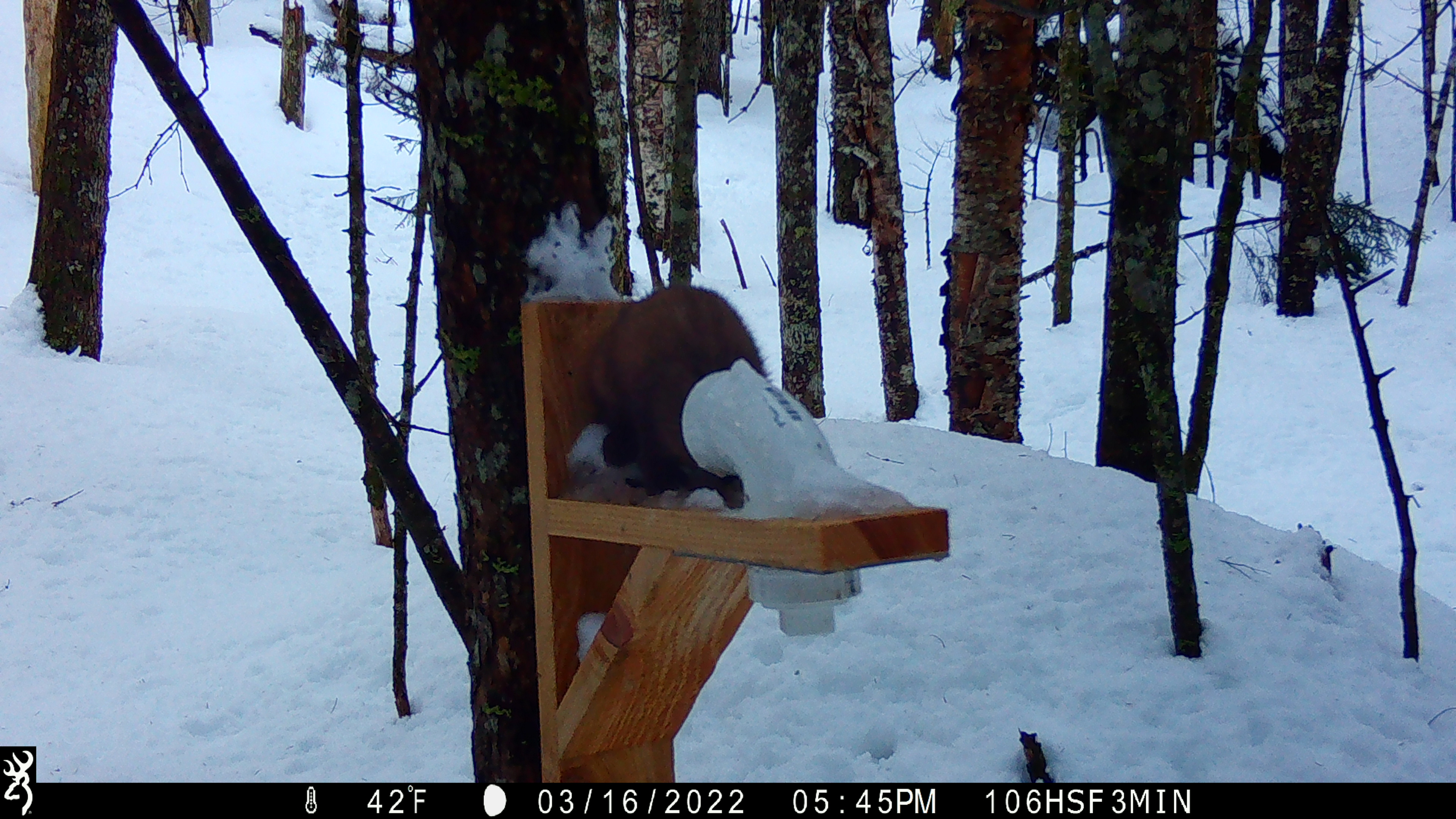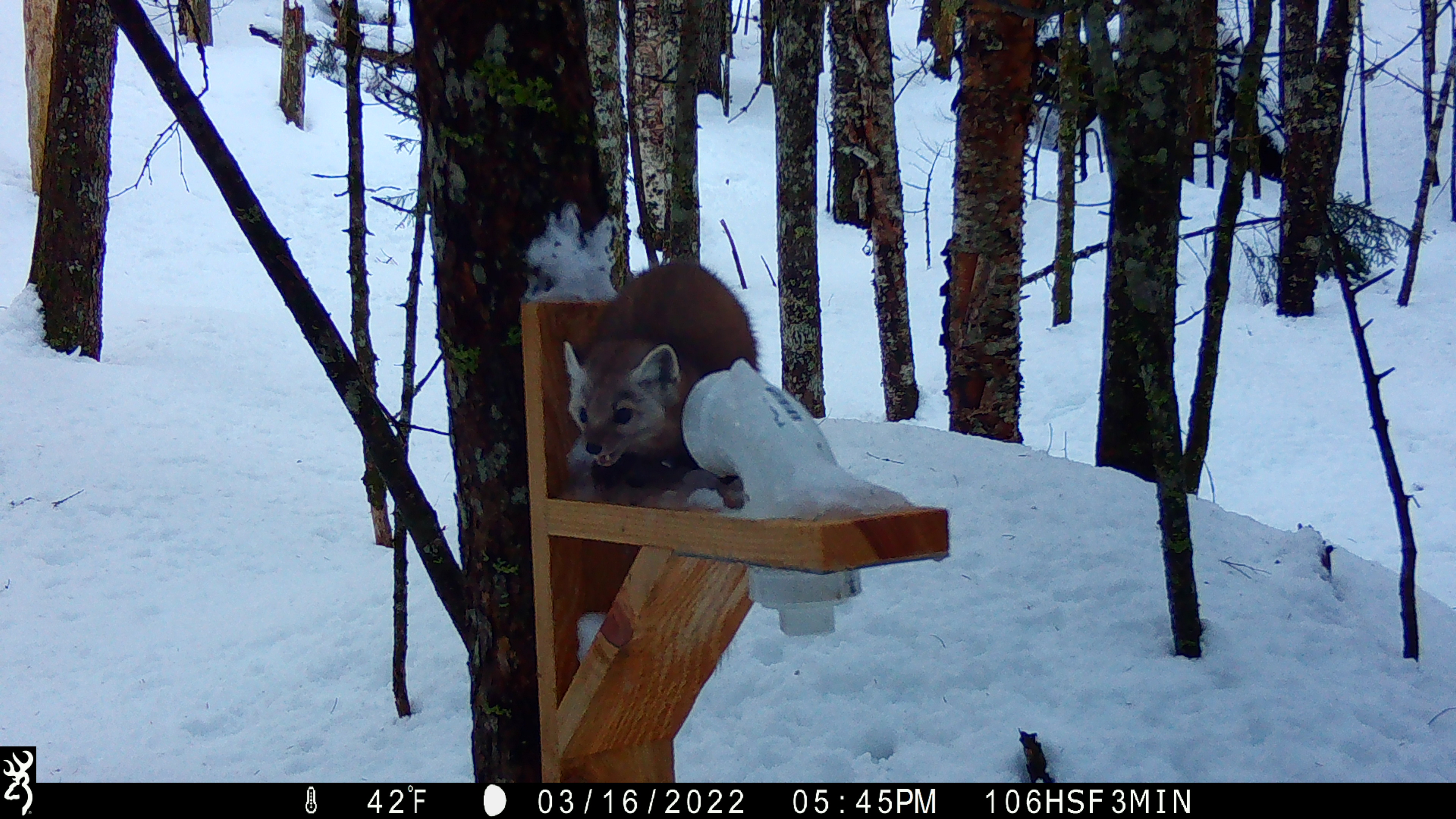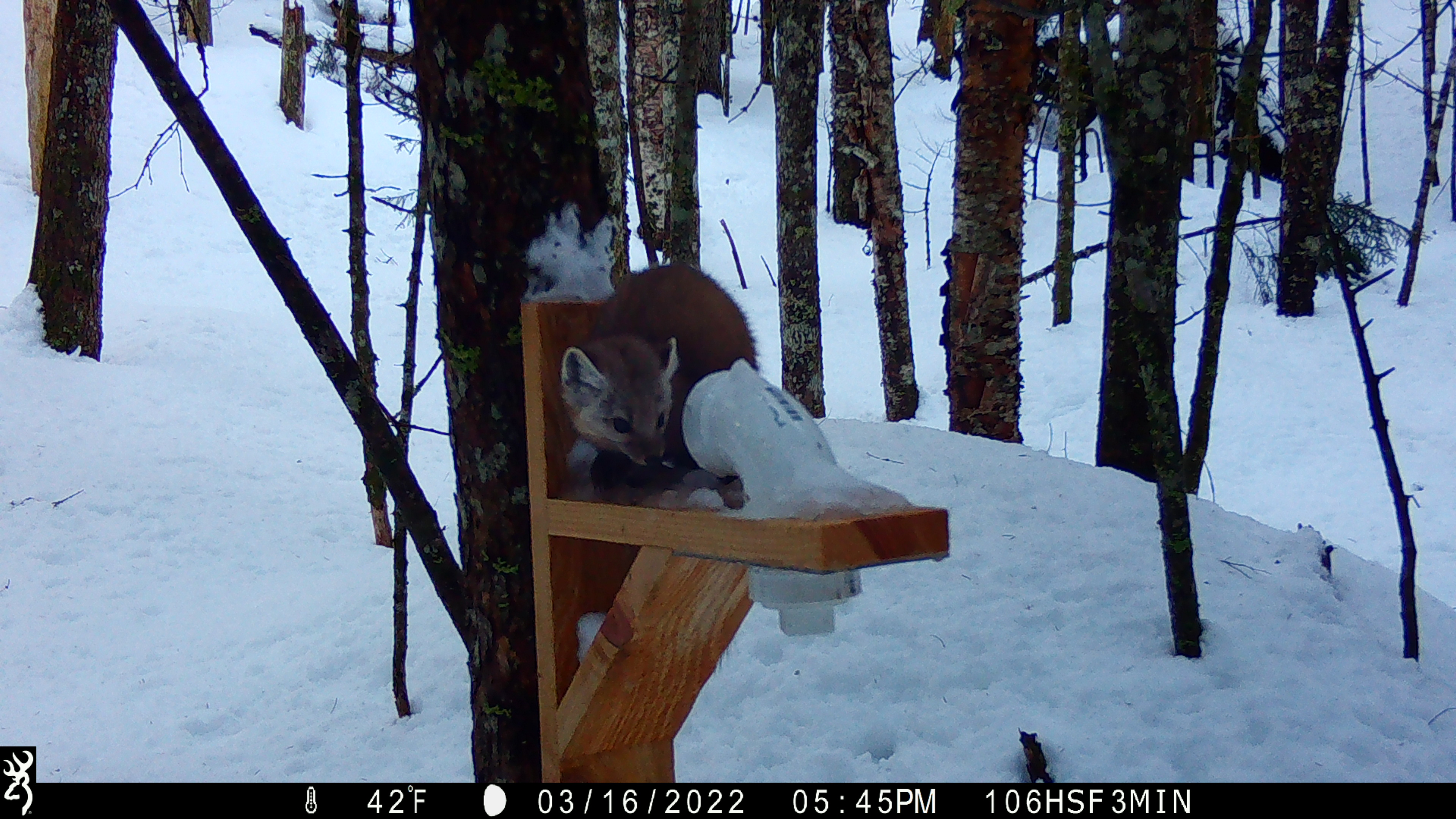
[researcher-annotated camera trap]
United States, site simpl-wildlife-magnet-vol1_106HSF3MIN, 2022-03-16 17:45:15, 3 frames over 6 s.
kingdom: Animalia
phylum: Chordata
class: Mammalia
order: Carnivora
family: Mustelidae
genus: Martes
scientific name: Martes americana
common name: american marten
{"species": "american marten (Martes americana)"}